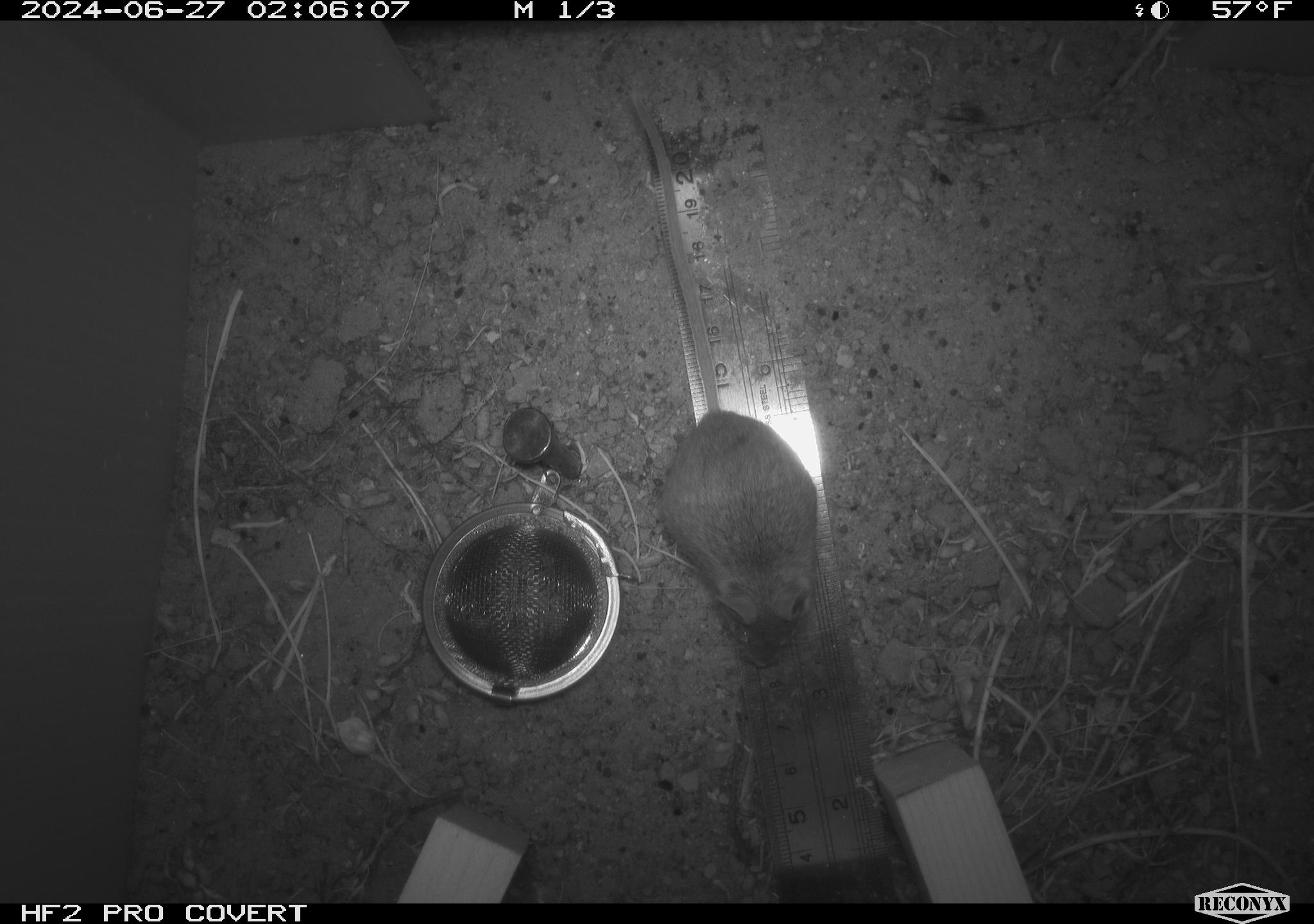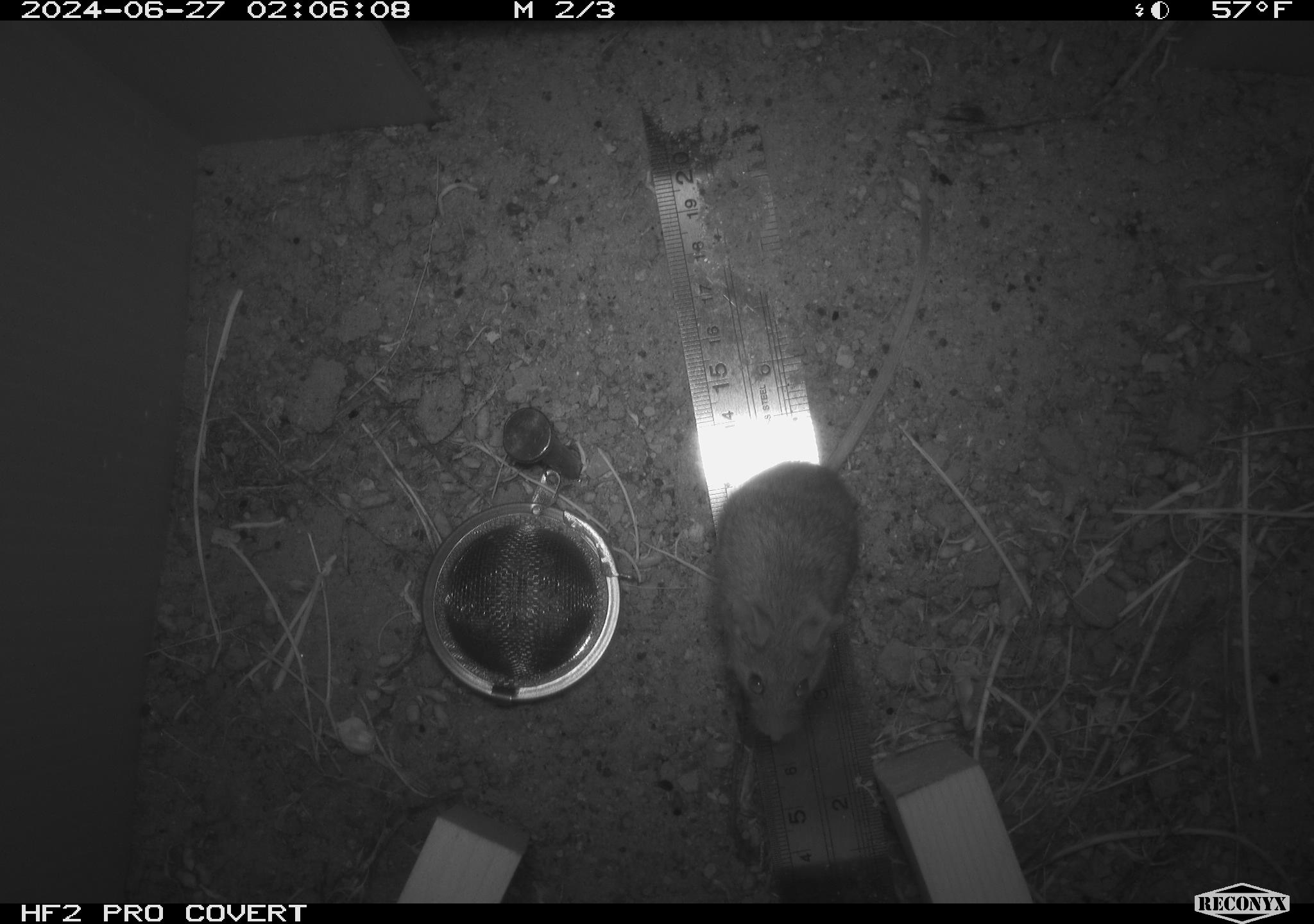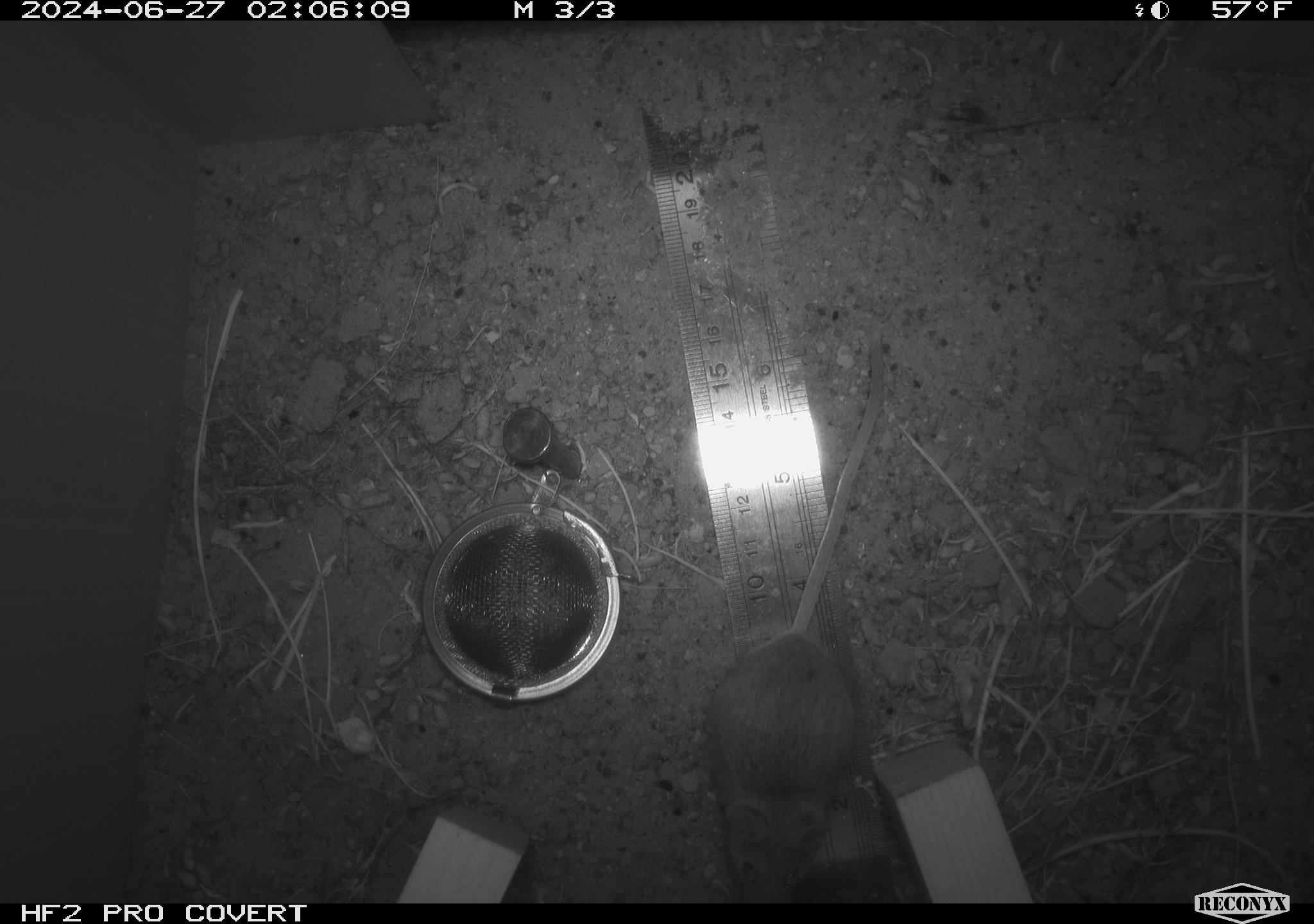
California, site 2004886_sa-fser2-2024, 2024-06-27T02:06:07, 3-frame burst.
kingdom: Animalia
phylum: Chordata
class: Mammalia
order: Rodentia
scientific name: Rodentia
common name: rodent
Rodent (Rodentia).